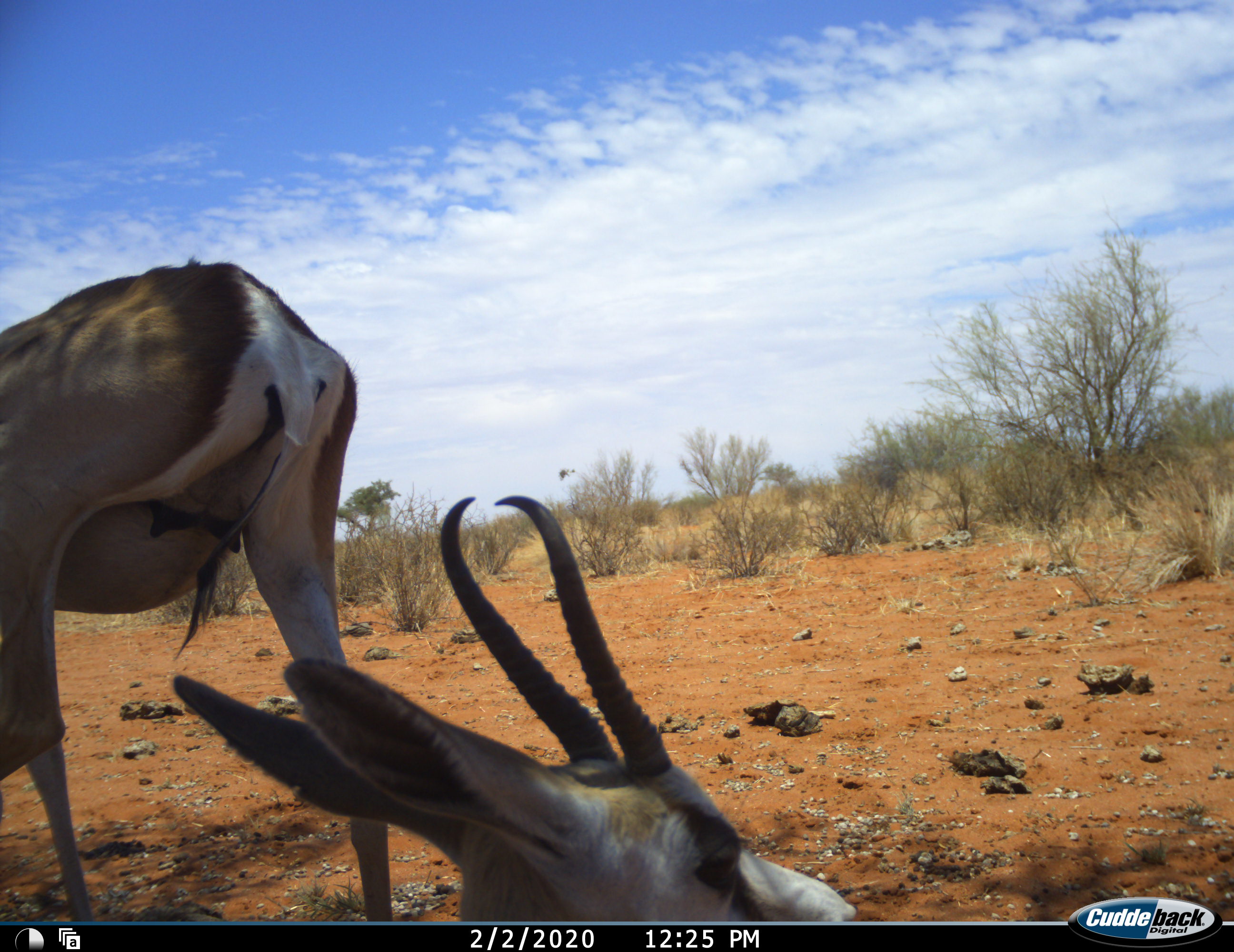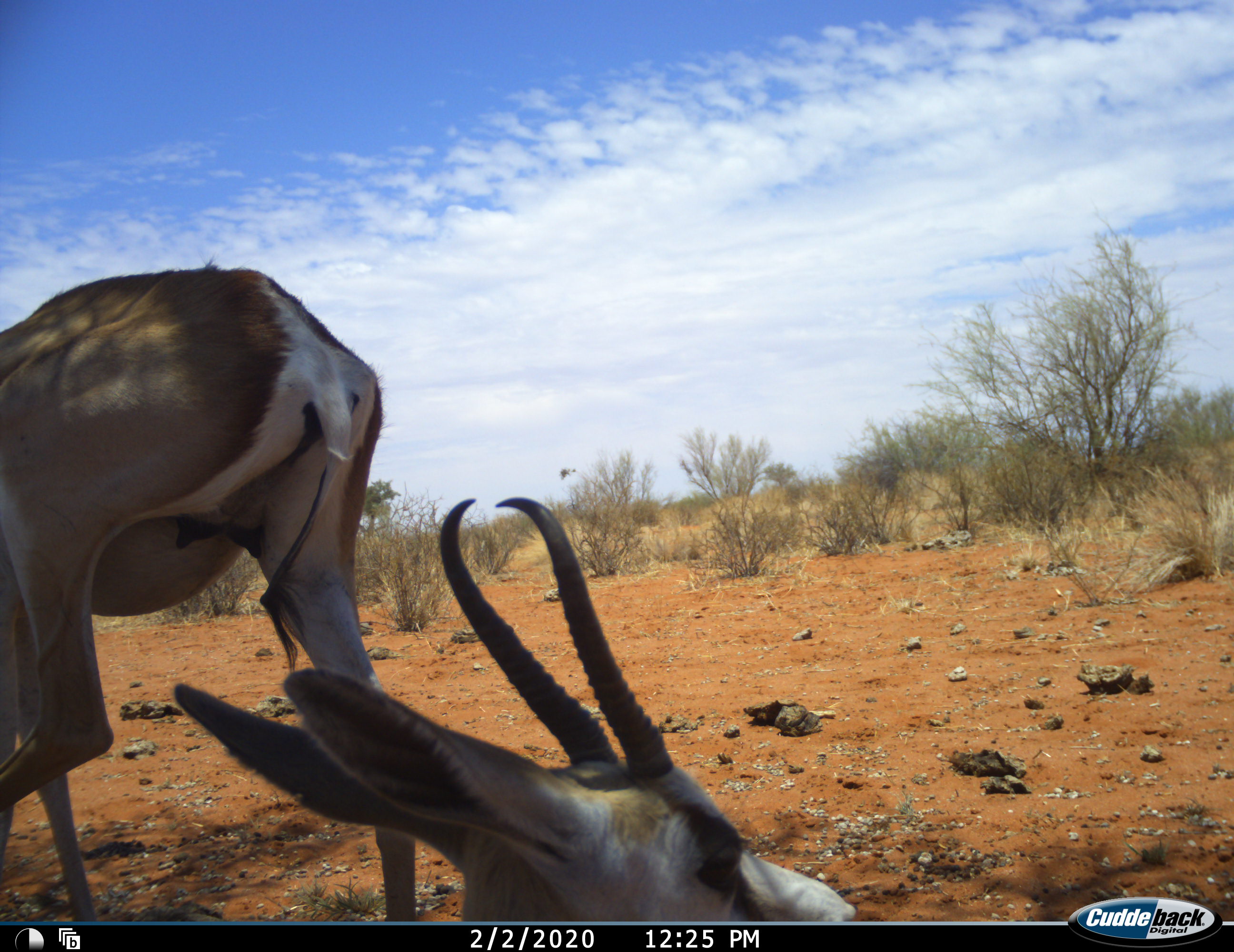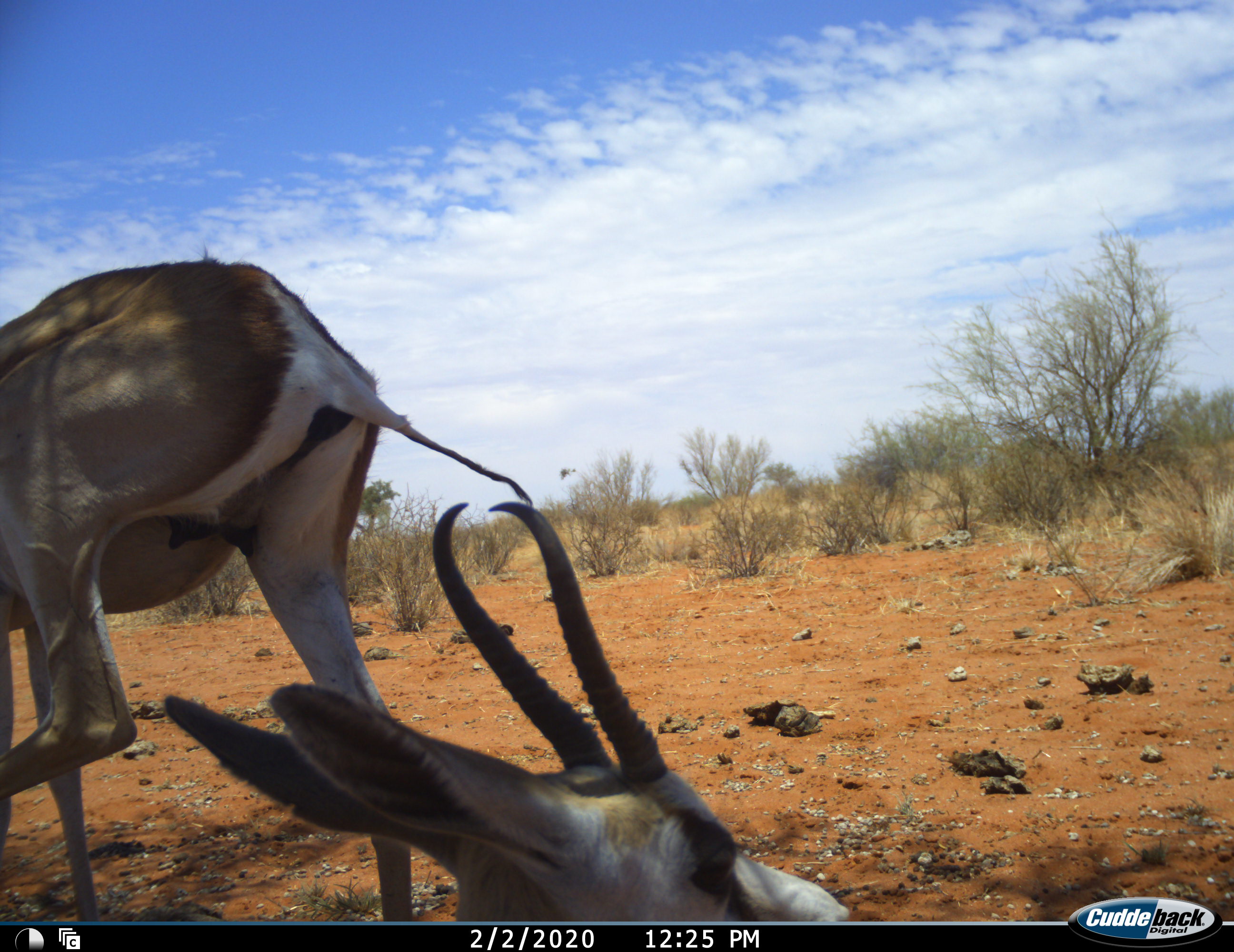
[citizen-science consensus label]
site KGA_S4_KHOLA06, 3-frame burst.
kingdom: Animalia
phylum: Chordata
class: Mammalia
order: Artiodactyla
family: Bovidae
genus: Antidorcas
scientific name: Antidorcas marsupialis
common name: springbok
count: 2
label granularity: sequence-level